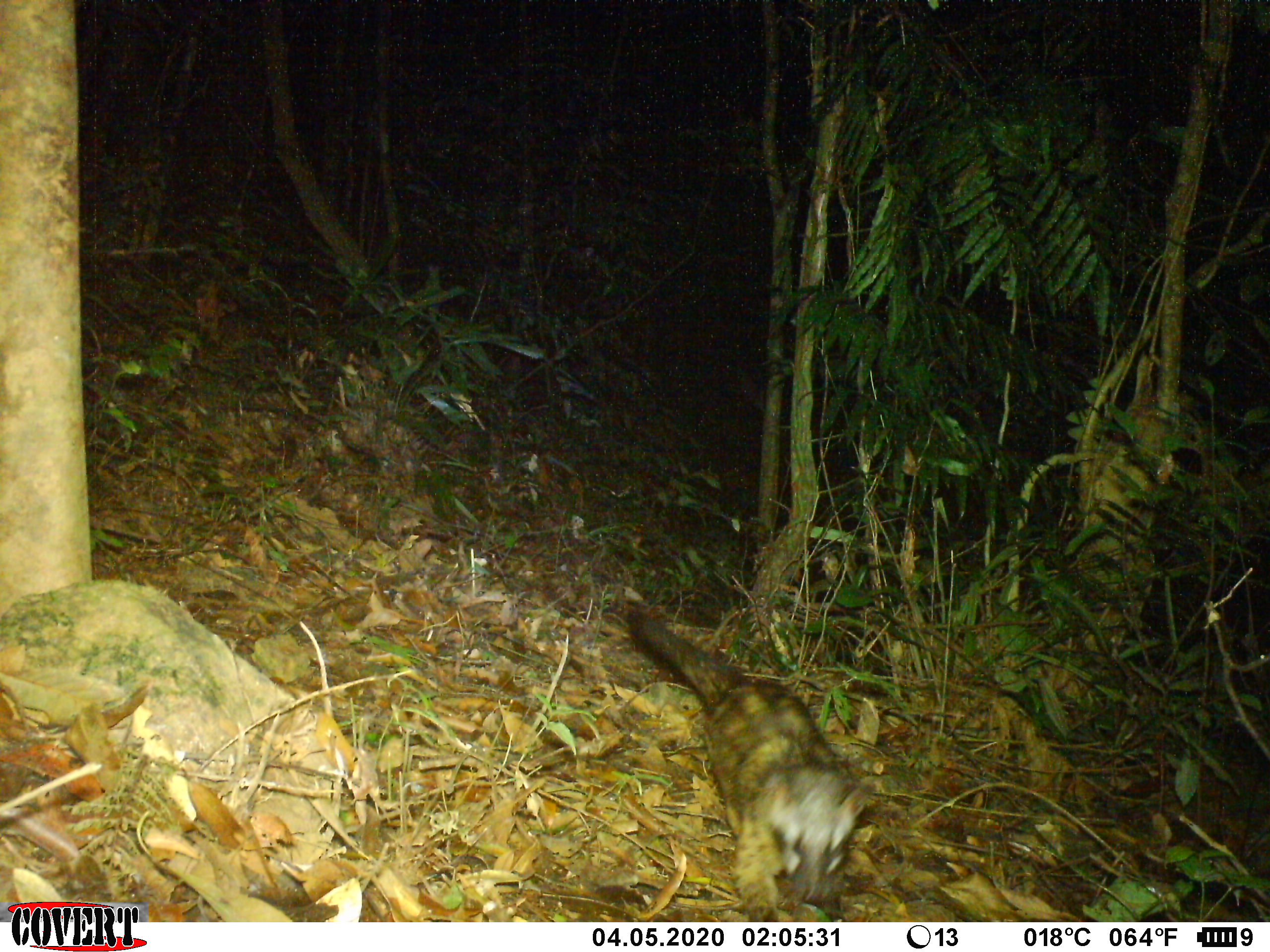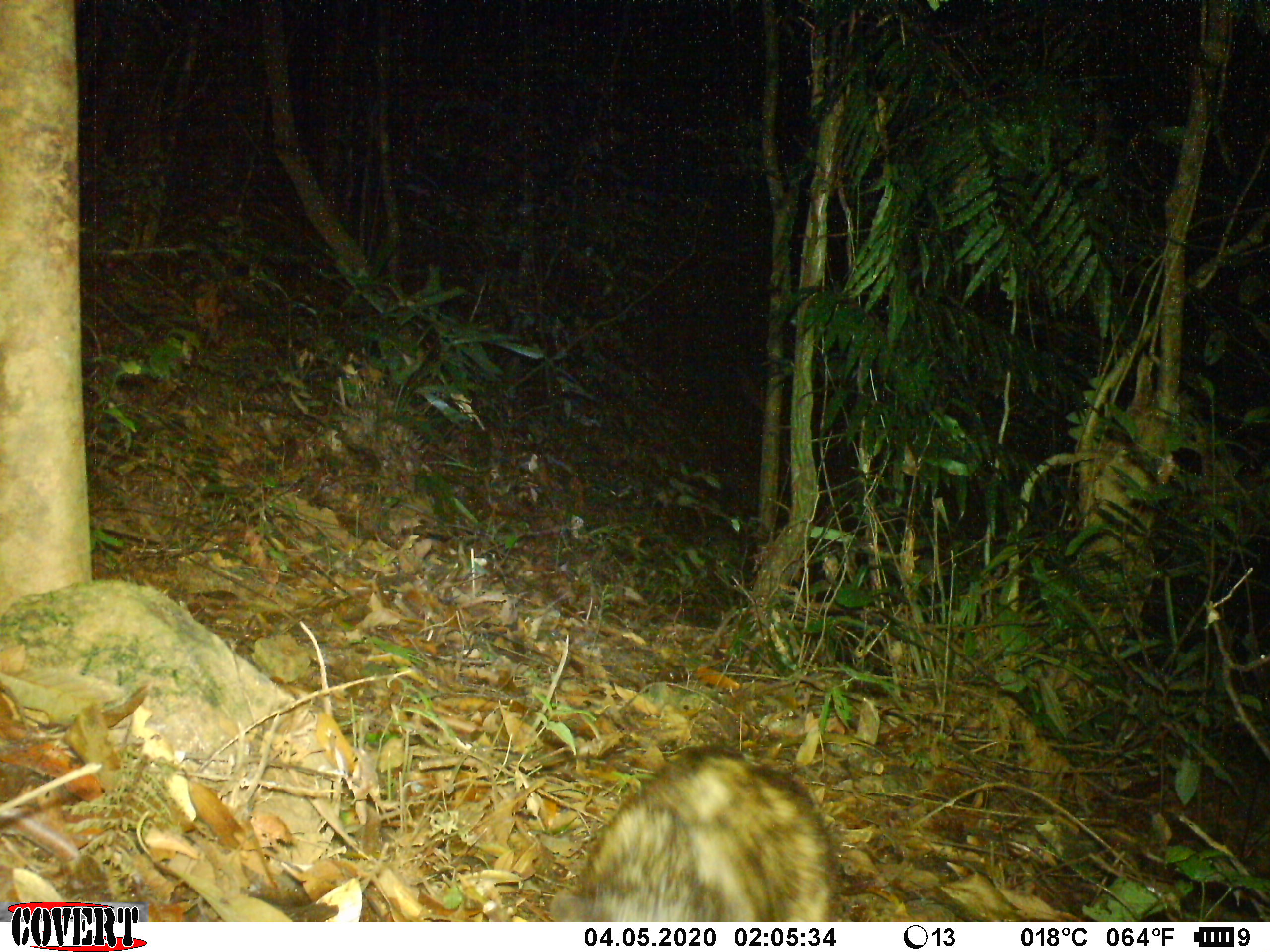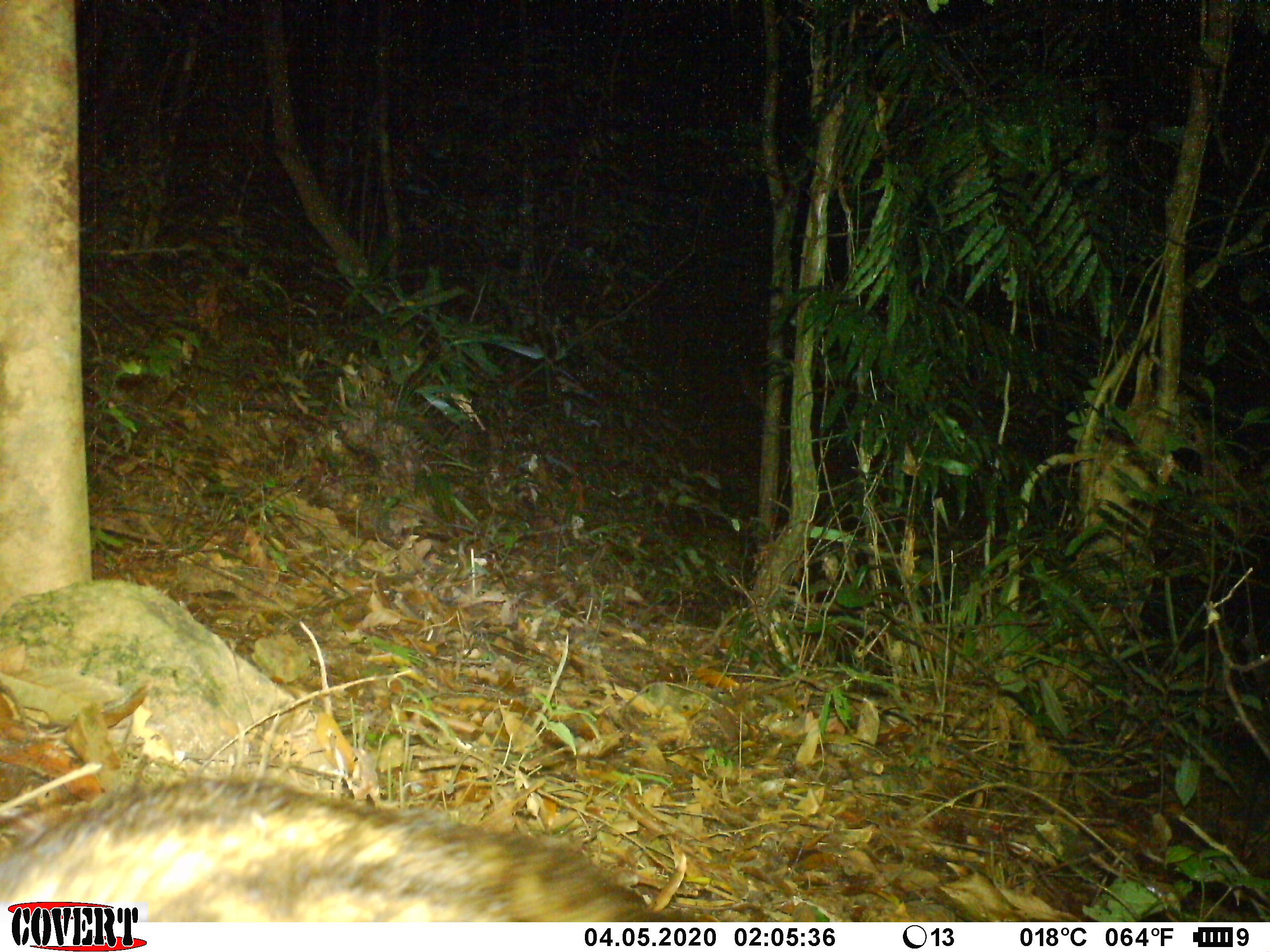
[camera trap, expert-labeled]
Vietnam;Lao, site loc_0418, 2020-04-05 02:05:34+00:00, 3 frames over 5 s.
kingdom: Animalia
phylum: Chordata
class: Mammalia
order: Carnivora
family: Viverridae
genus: Paradoxurus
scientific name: Paradoxurus hermaphroditus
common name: common palm civet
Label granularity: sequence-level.